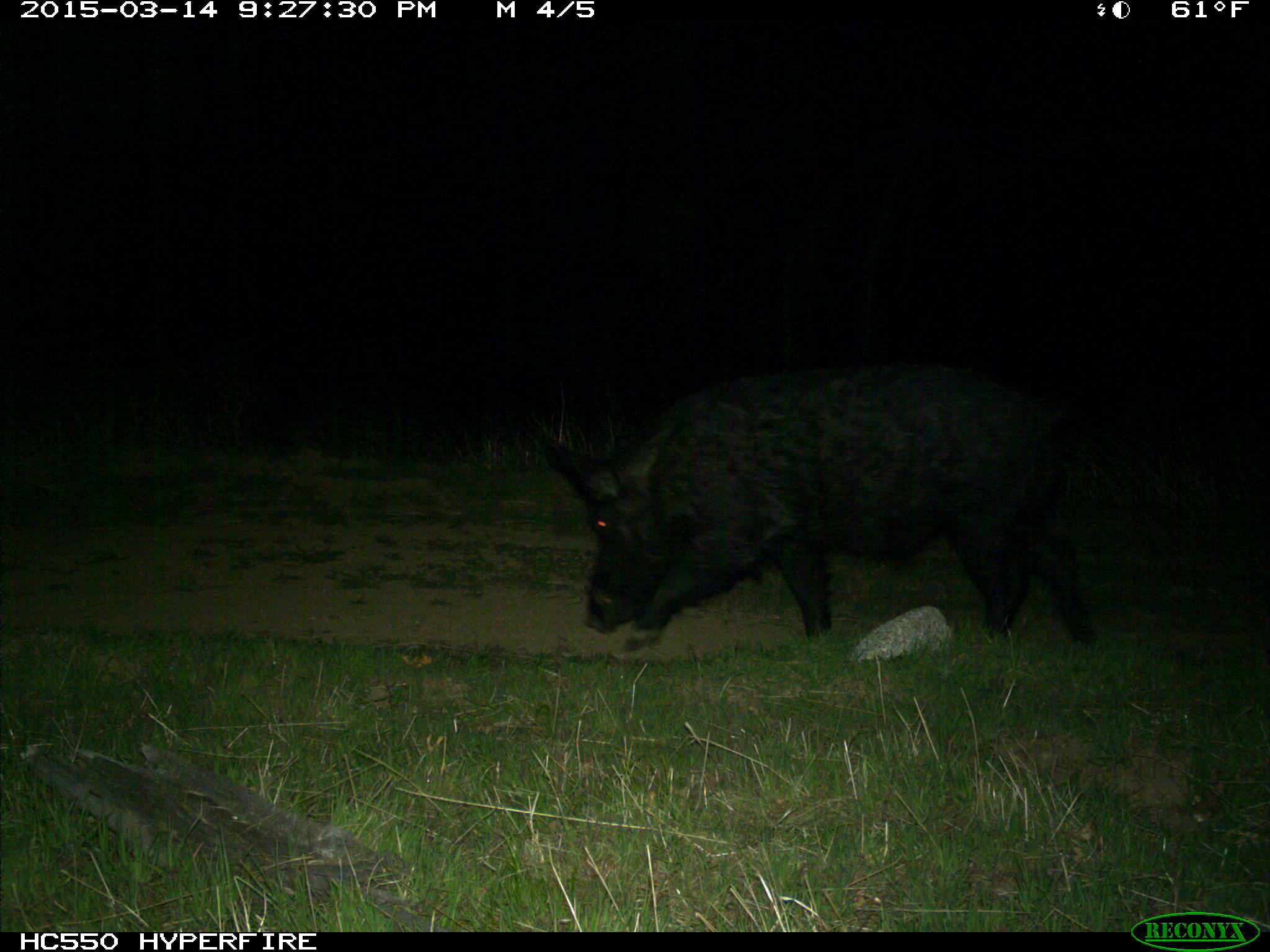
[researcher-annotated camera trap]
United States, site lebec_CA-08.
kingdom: Animalia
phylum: Chordata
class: Mammalia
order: Artiodactyla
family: Suidae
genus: Sus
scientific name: Sus scrofa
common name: wild boar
Sus scrofa (wild boar).